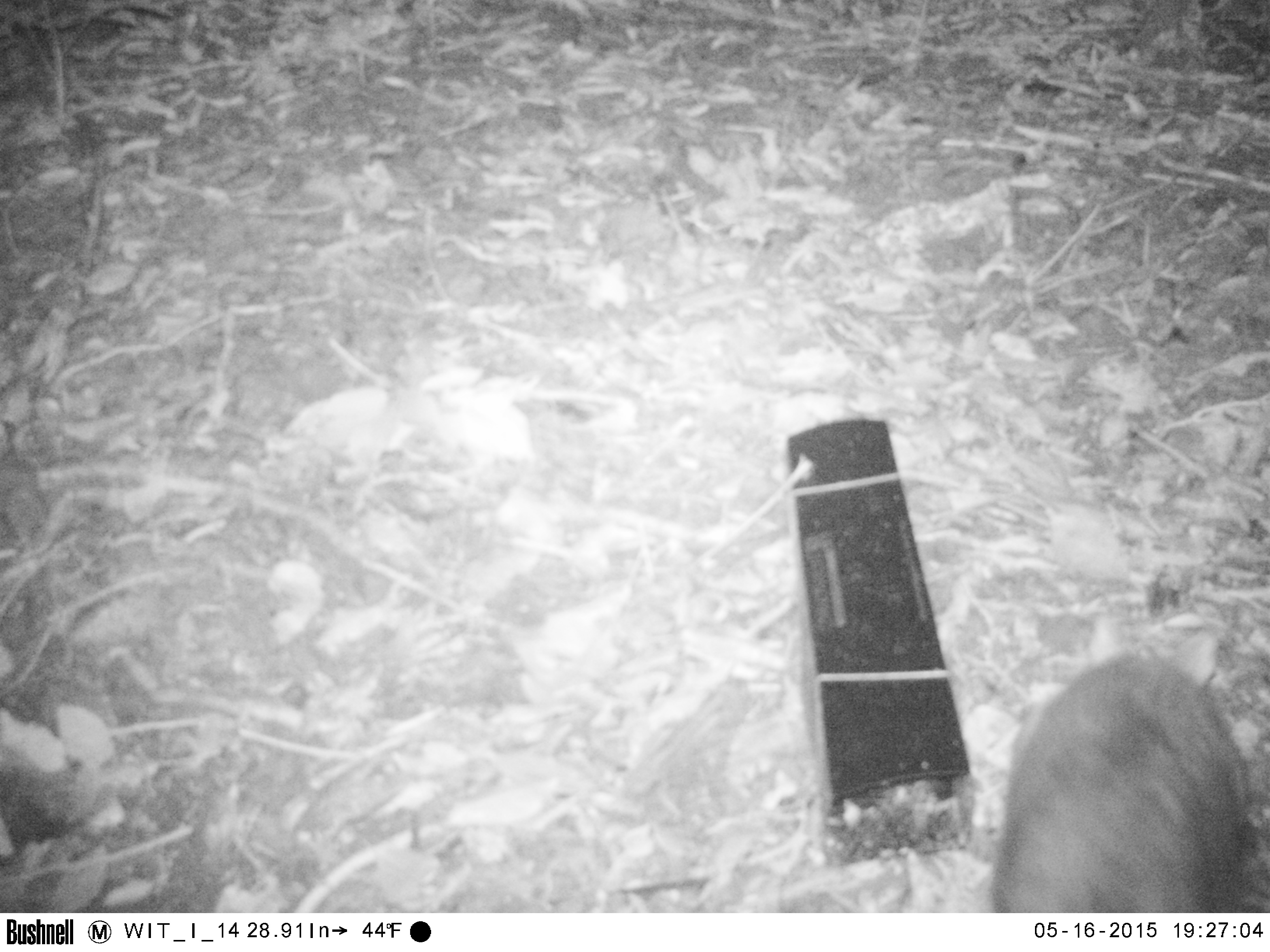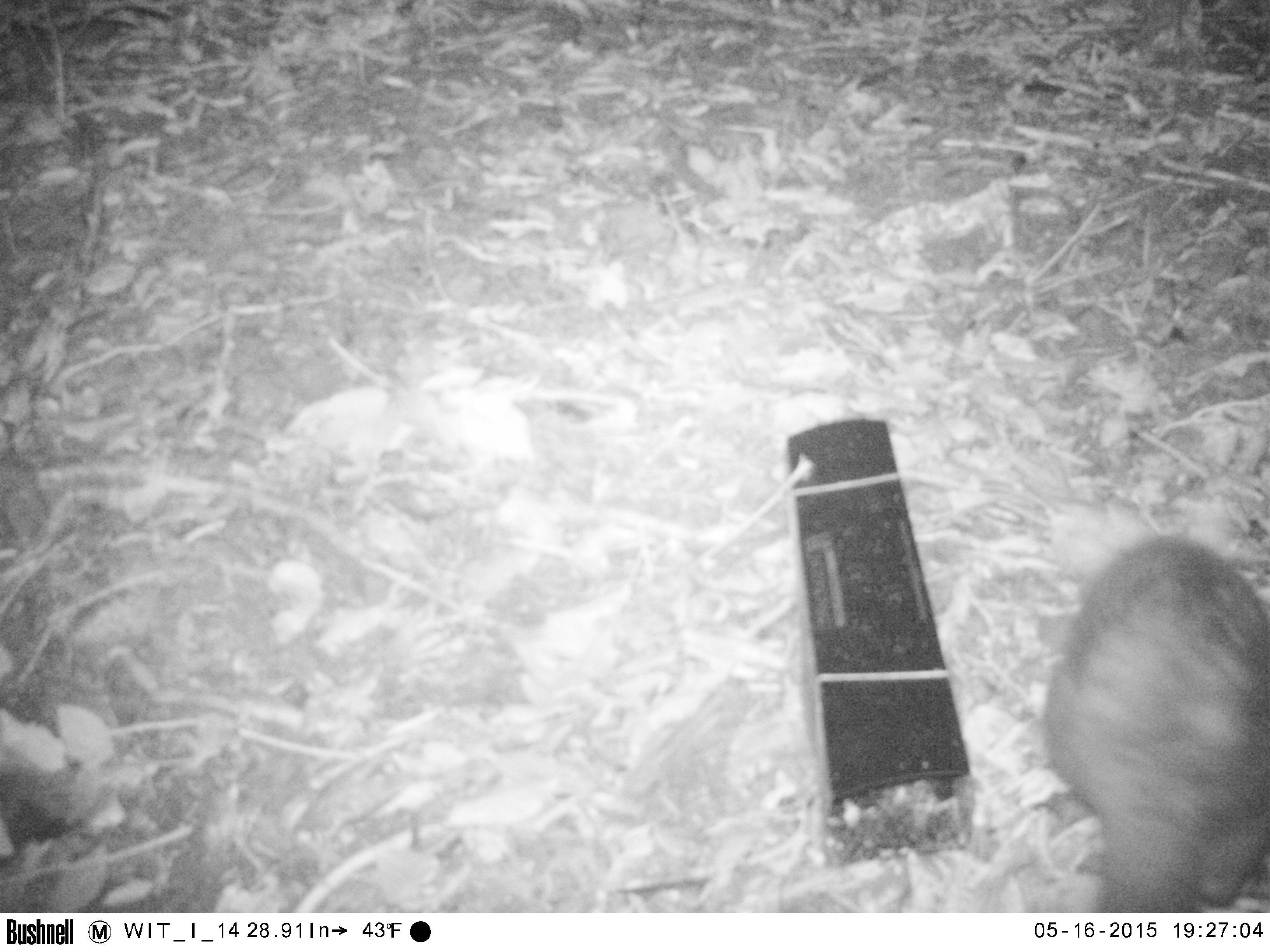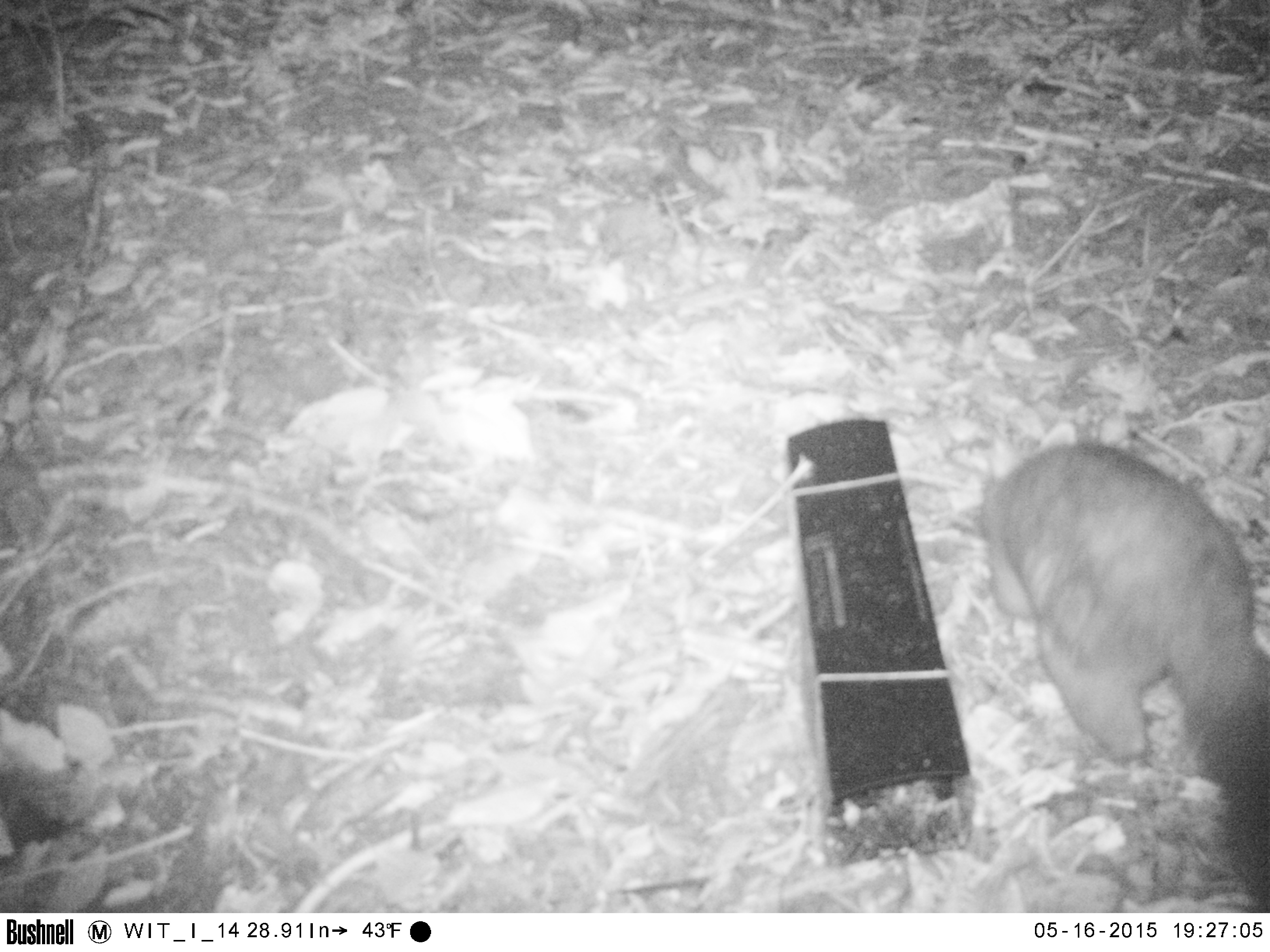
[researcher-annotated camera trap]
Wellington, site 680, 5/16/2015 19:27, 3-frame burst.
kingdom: Animalia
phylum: Chordata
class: Mammalia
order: Didelphimorphia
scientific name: Didelphimorphia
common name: possum